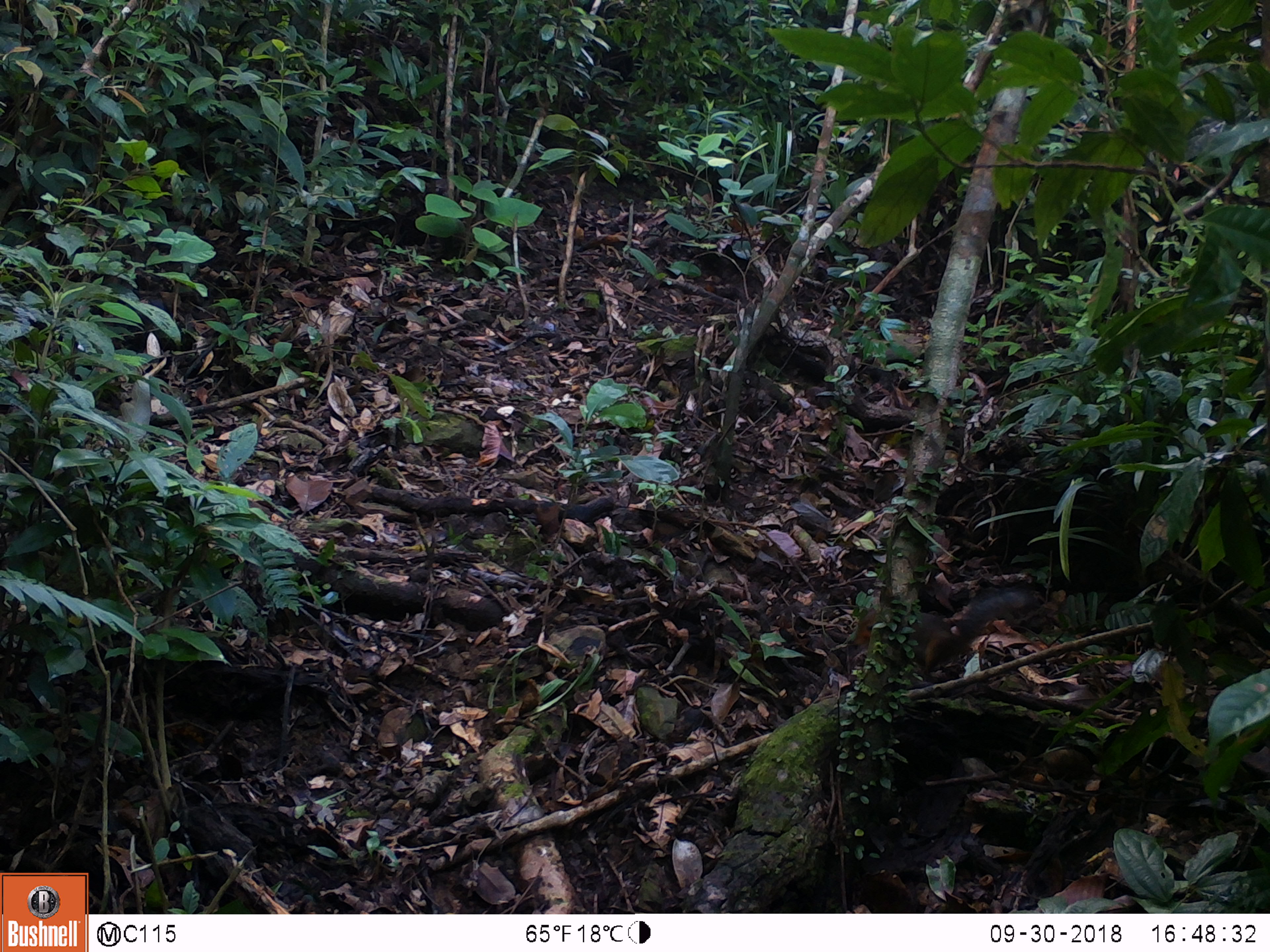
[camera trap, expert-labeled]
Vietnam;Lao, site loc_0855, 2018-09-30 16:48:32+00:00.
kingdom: Animalia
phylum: Chordata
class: Mammalia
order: Rodentia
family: Sciuridae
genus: Dremomys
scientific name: Dremomys rufigenis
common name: red-cheeked squirrel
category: red cheeked squirrel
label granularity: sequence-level